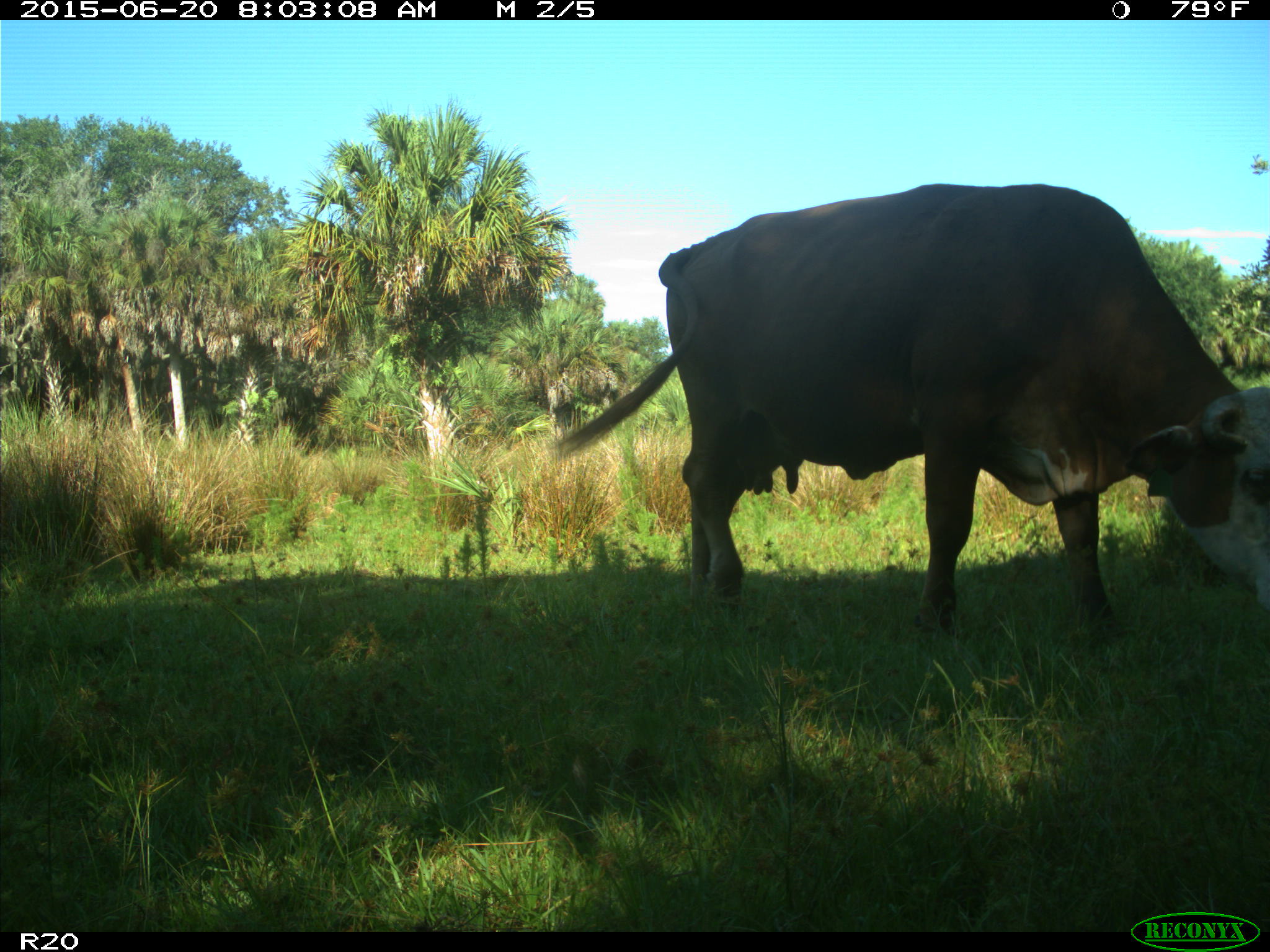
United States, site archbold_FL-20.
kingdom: Animalia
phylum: Chordata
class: Mammalia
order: Artiodactyla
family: Bovidae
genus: Bos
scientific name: Bos taurus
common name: domestic cow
Bos taurus (domestic cow).